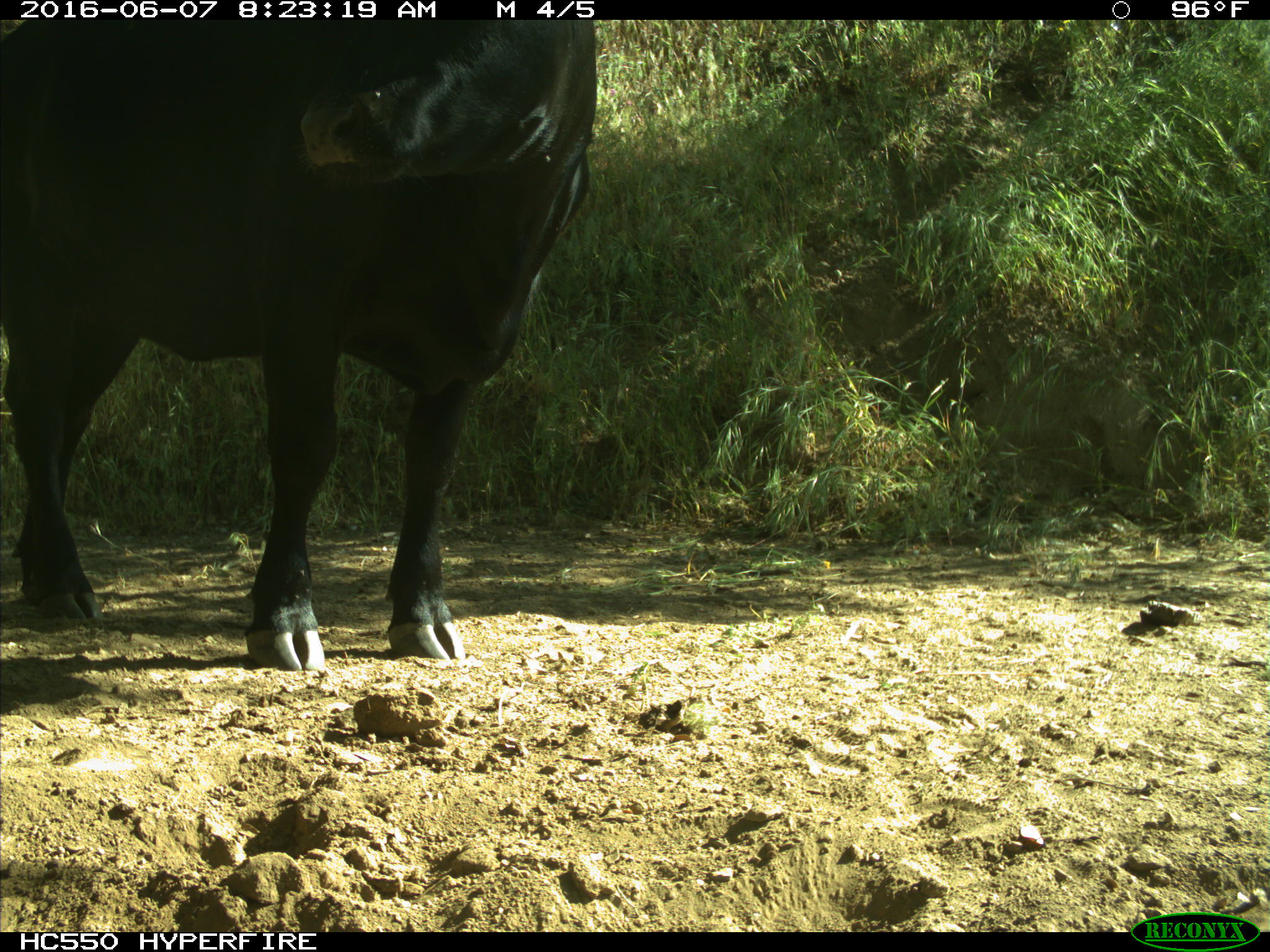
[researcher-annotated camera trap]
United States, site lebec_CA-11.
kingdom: Animalia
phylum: Chordata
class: Mammalia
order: Artiodactyla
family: Bovidae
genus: Bos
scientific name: Bos taurus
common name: domestic cow